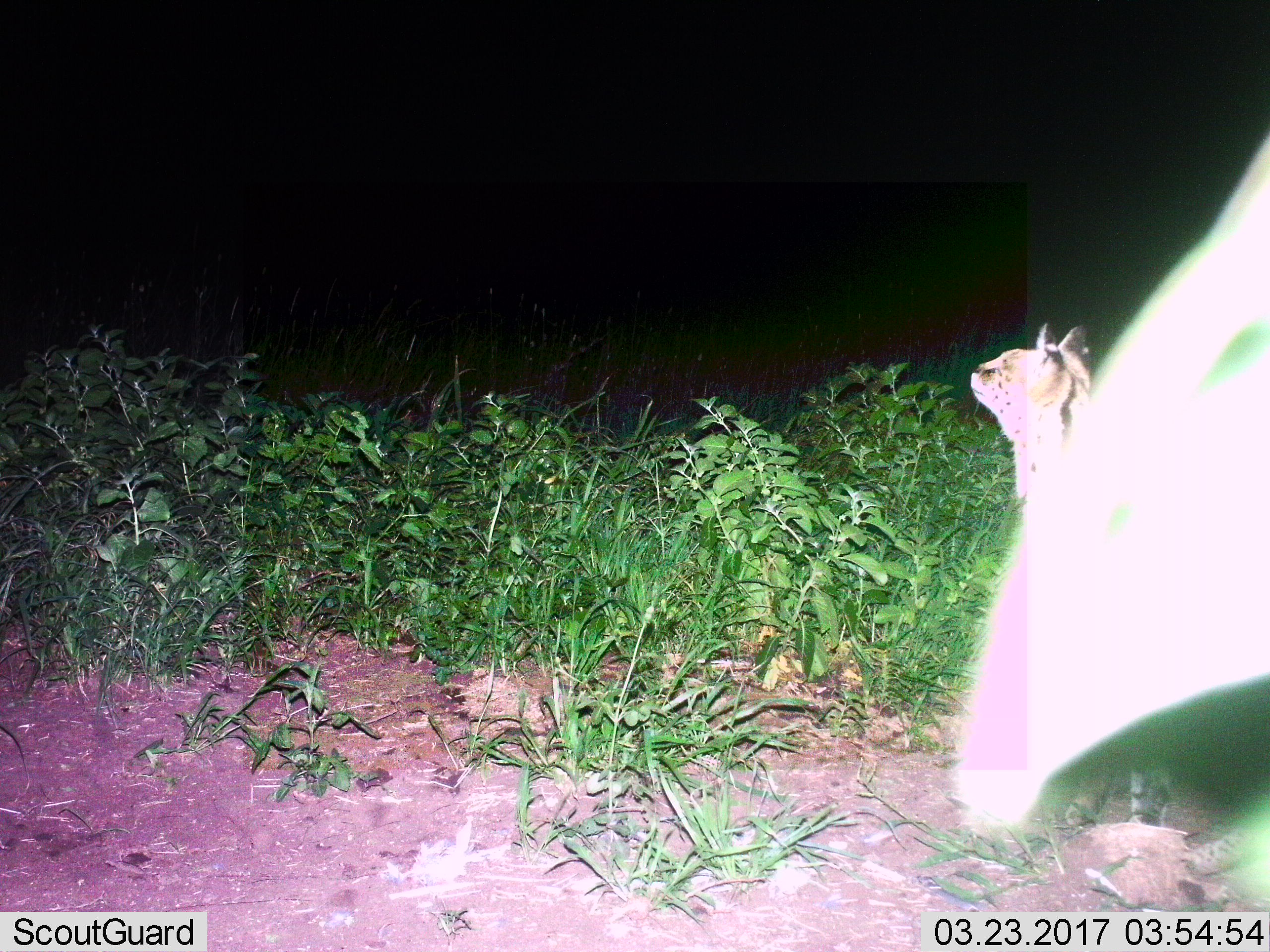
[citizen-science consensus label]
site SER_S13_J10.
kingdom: Animalia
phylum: Chordata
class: Mammalia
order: Carnivora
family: Felidae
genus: Leptailurus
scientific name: Leptailurus serval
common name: serval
Serval (Leptailurus serval), count 1. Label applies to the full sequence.